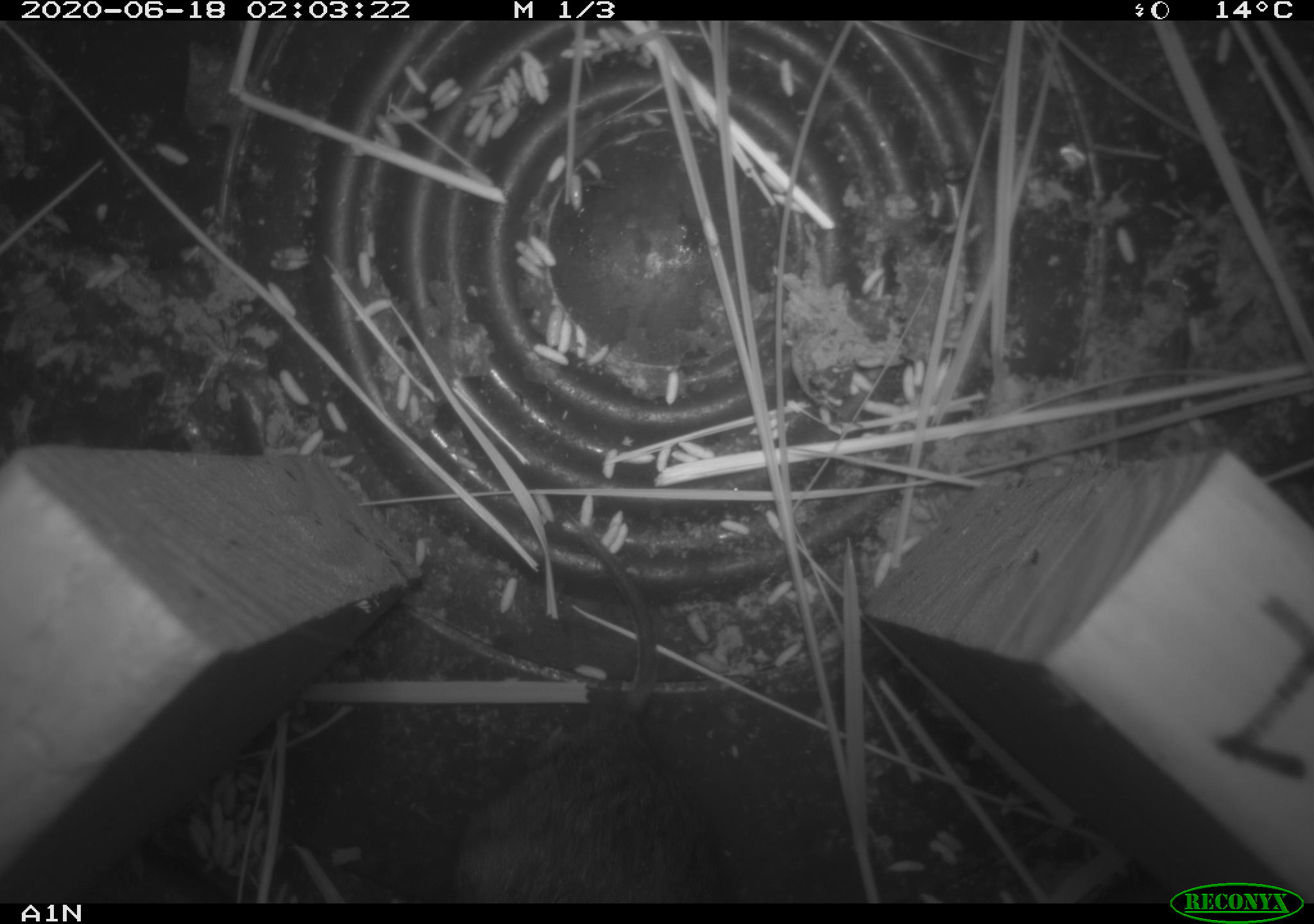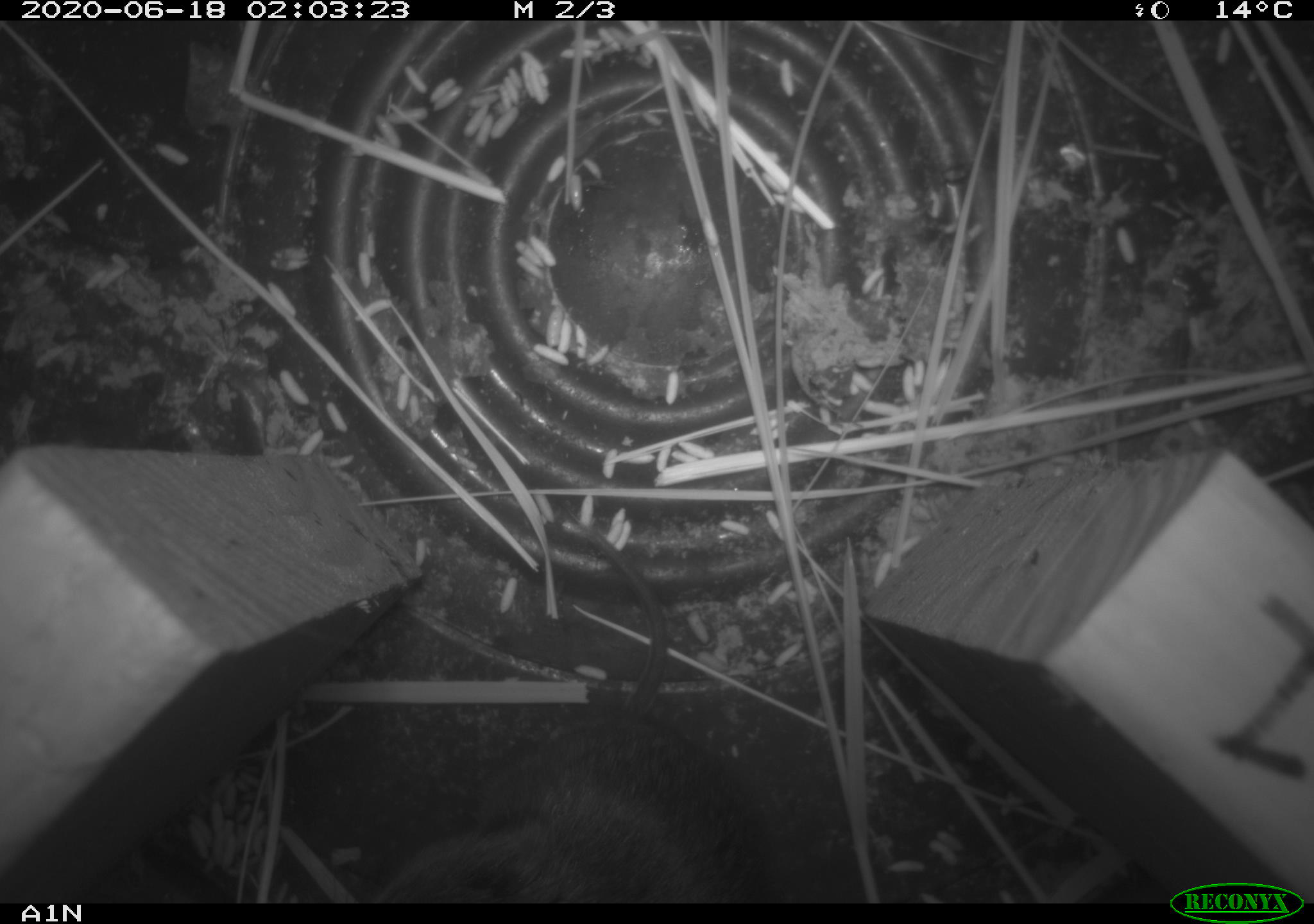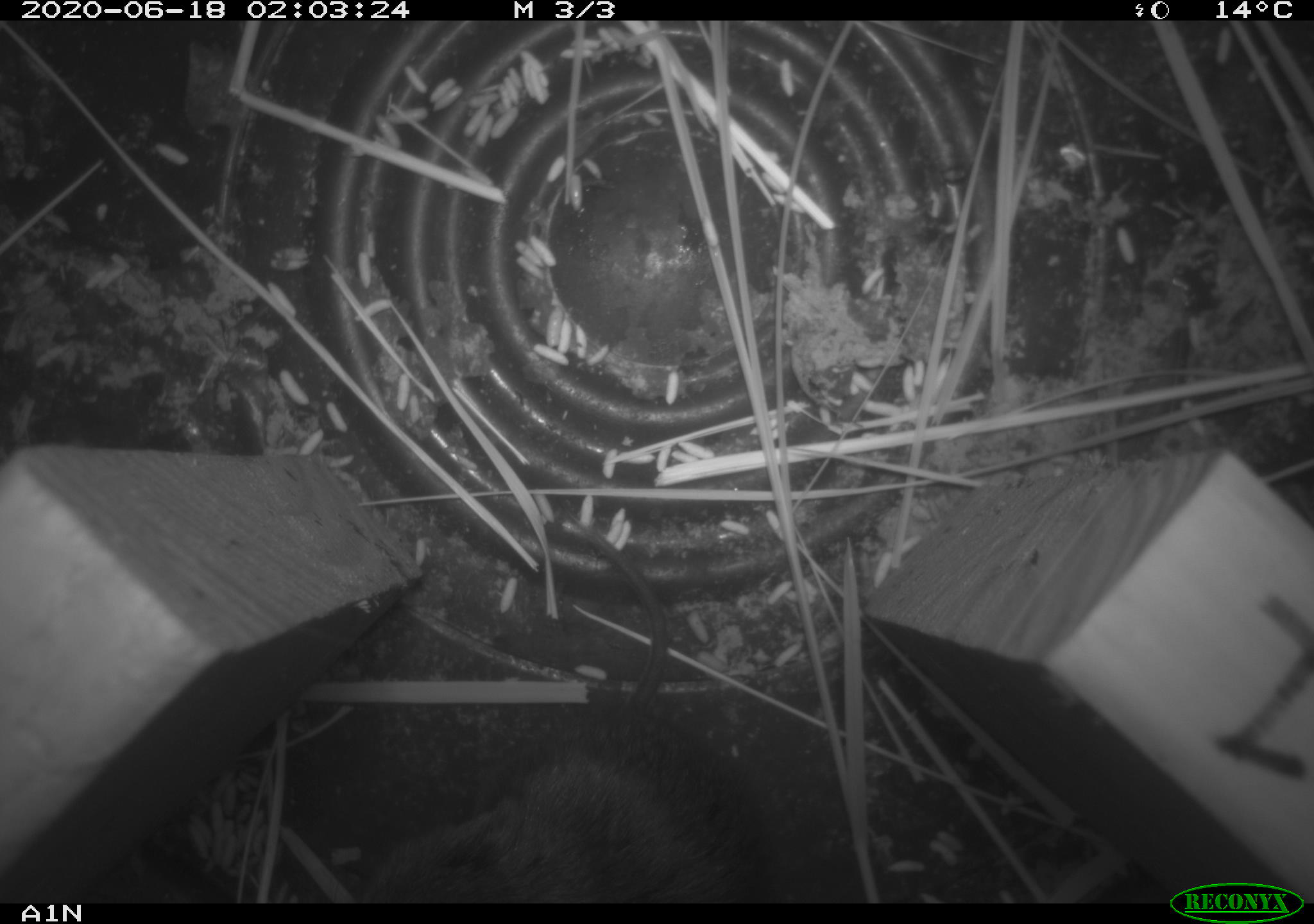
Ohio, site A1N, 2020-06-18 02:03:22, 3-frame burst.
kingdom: Animalia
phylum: Chordata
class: Mammalia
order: Rodentia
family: Cricetidae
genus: Microtus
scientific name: Microtus pennsylvanicus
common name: meadow vole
Meadow vole (Microtus pennsylvanicus).